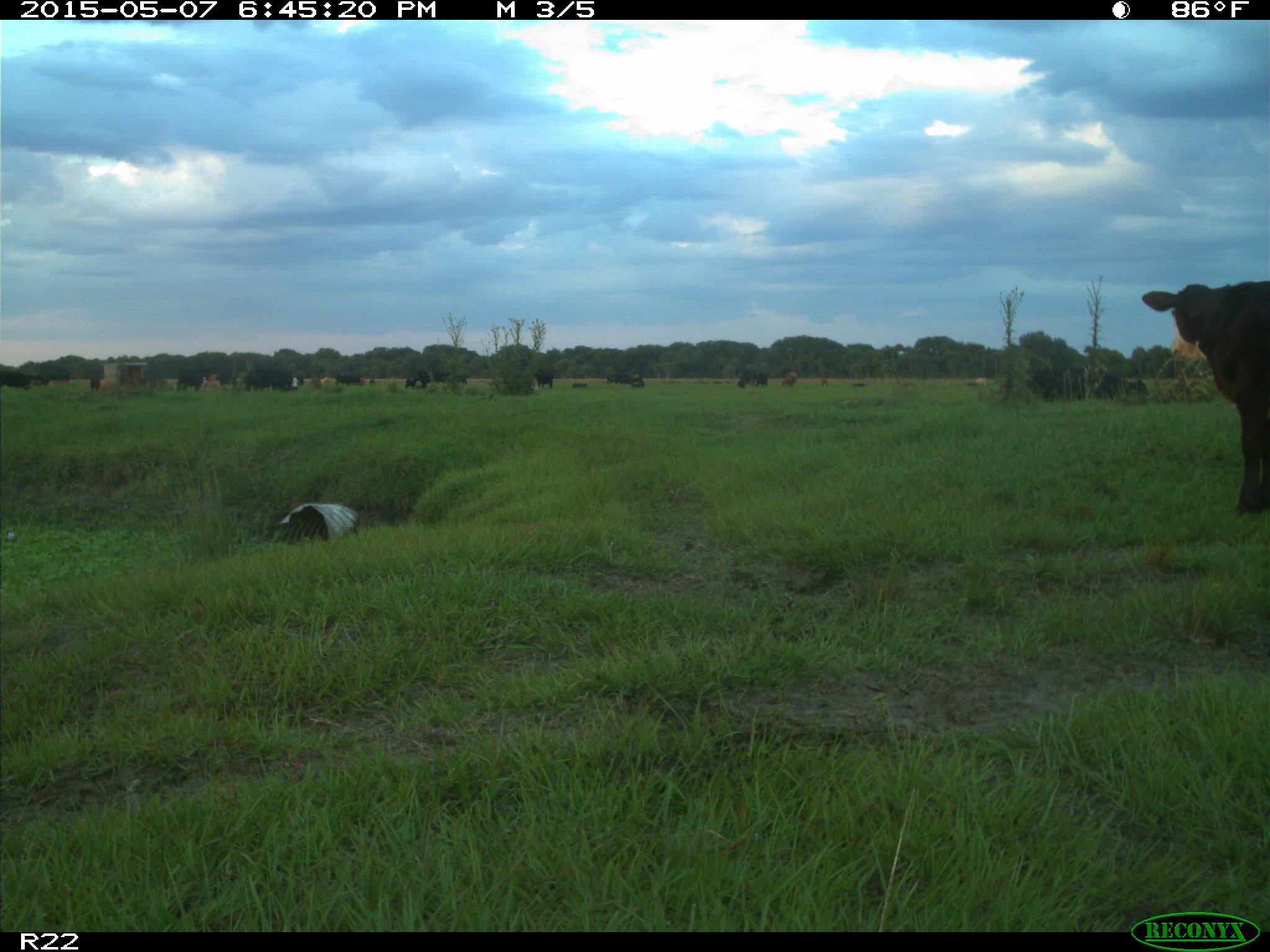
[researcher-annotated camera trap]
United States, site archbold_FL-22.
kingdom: Animalia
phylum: Chordata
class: Mammalia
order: Artiodactyla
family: Bovidae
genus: Bos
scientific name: Bos taurus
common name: domestic cow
Bos taurus (domestic cow).